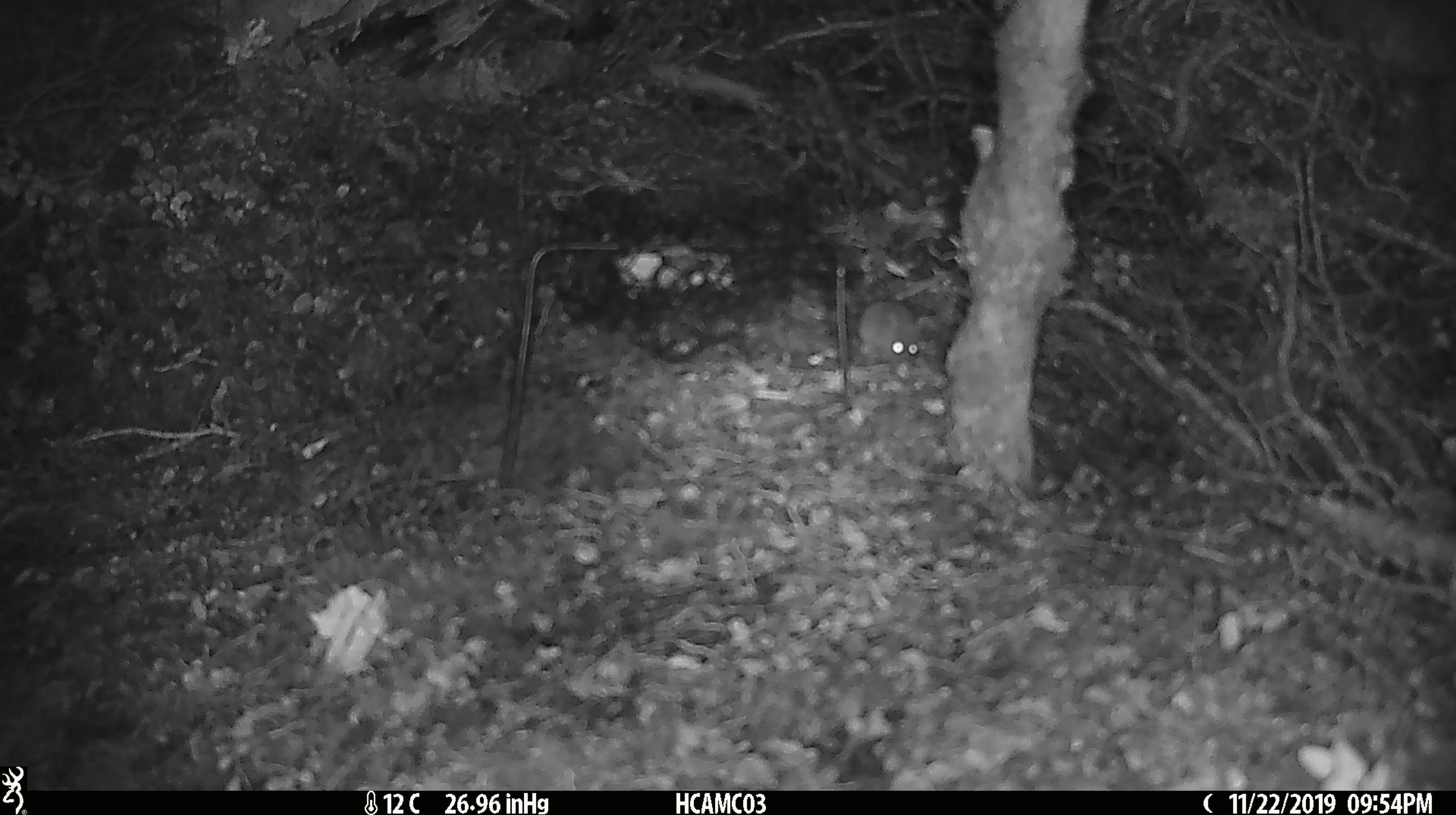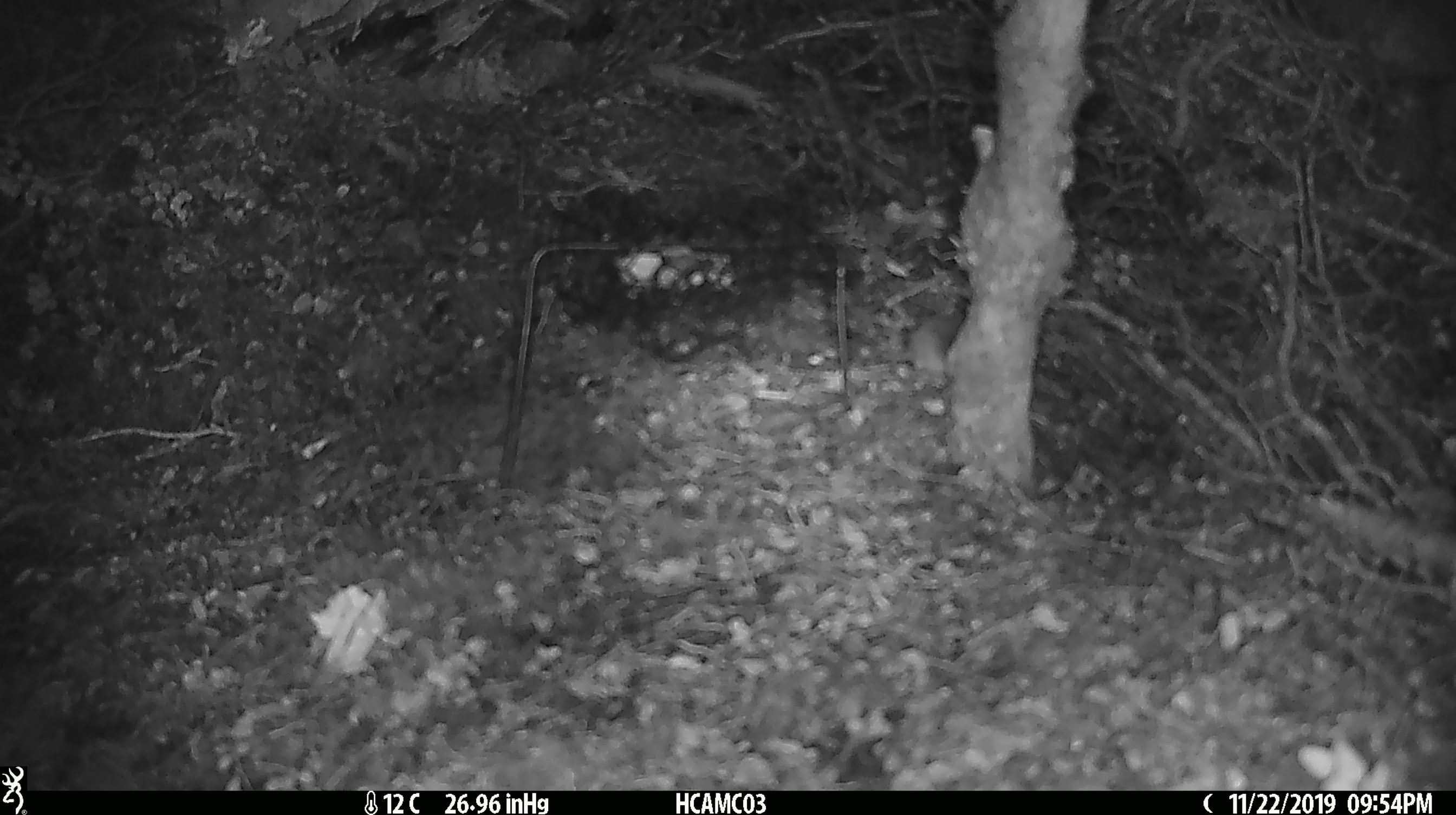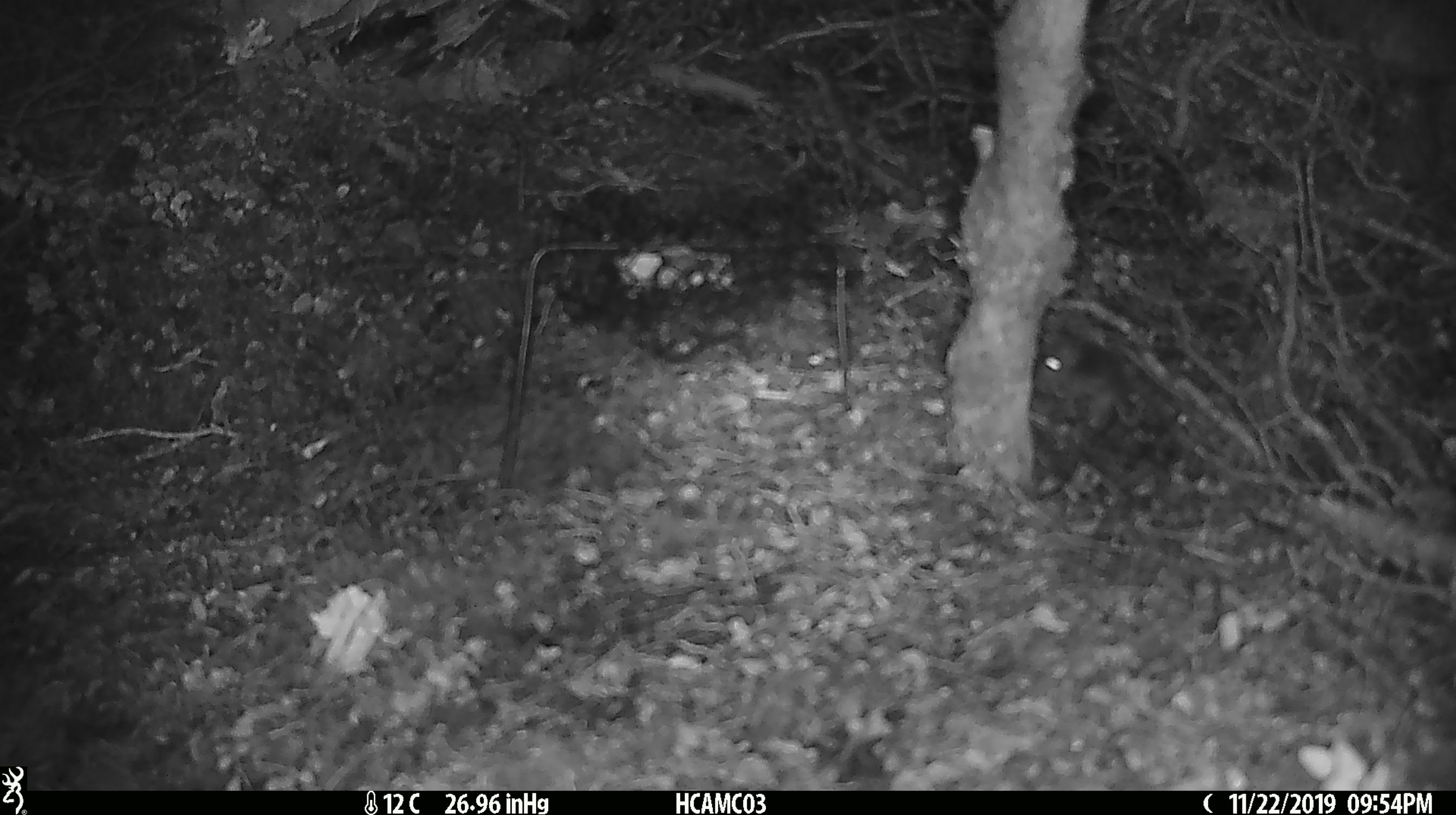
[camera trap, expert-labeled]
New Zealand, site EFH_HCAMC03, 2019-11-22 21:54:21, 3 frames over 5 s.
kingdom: Animalia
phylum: Chordata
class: Mammalia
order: Rodentia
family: Muridae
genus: Mus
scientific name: Mus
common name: mouse